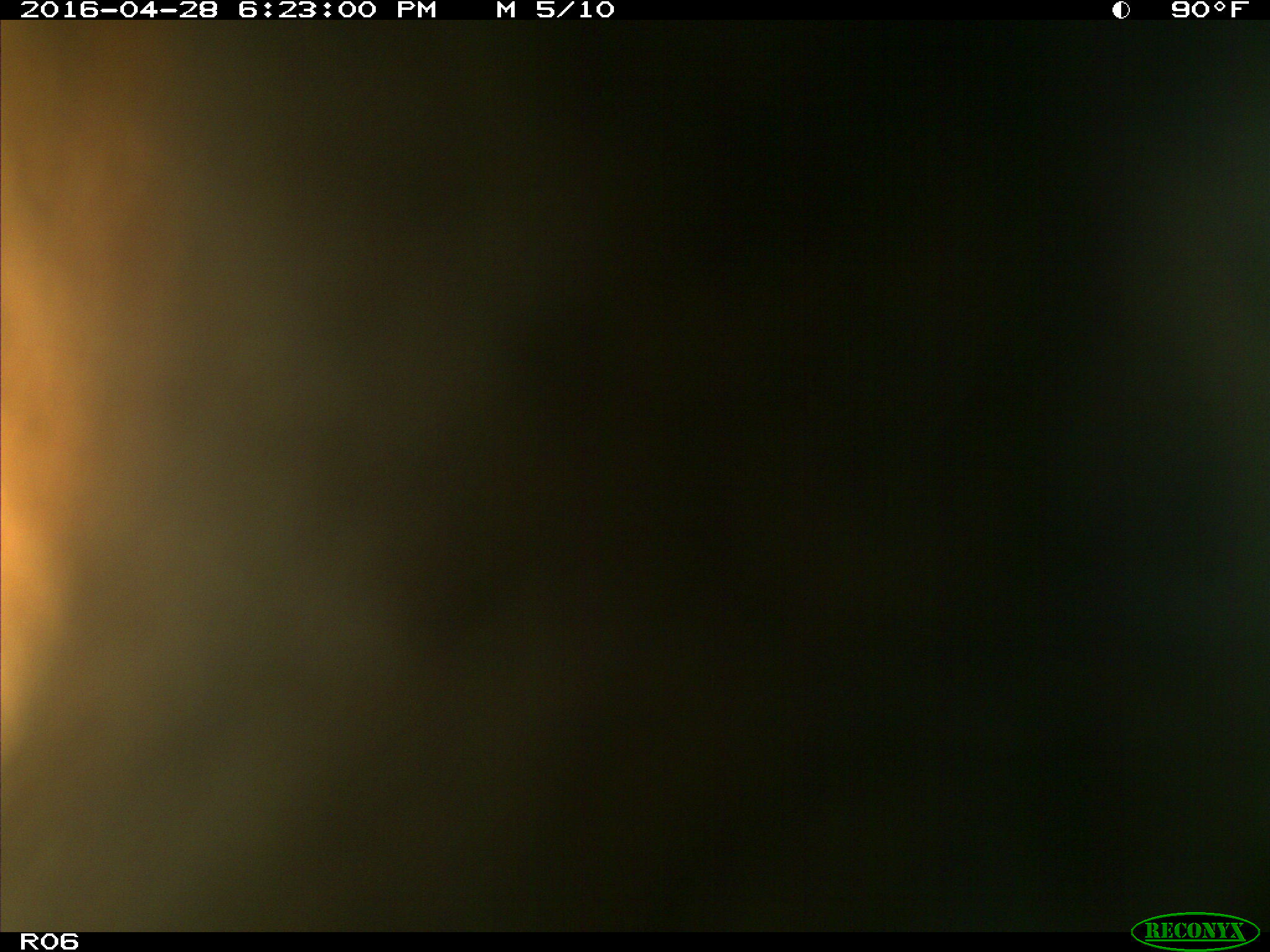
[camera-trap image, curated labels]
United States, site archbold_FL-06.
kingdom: Animalia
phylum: Chordata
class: Mammalia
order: Artiodactyla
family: Bovidae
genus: Bos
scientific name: Bos taurus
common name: domestic cow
Bos taurus (domestic cow).